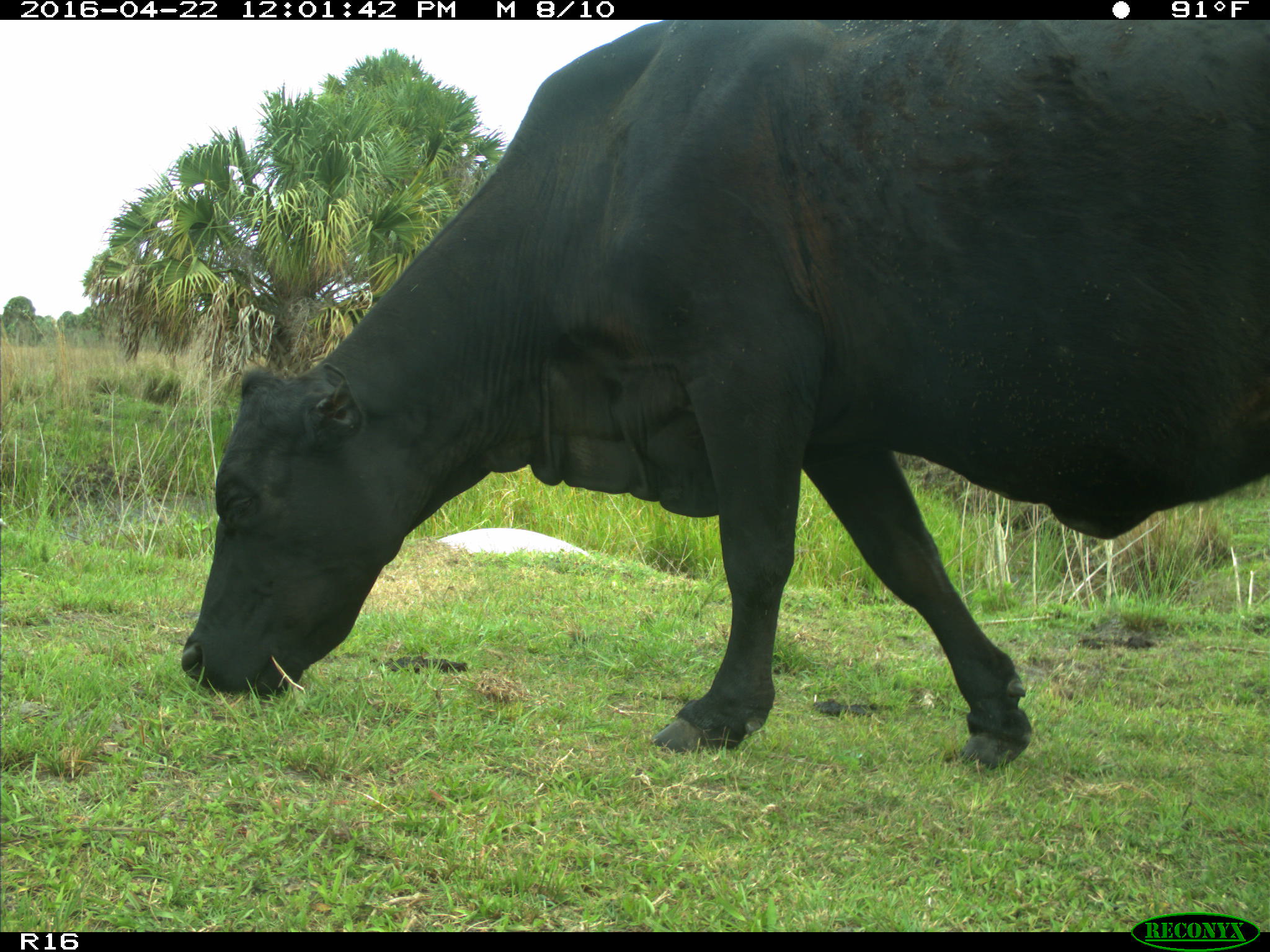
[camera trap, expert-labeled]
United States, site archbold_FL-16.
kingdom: Animalia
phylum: Chordata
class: Mammalia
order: Artiodactyla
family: Bovidae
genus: Bos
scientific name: Bos taurus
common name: domestic cow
Bos taurus (domestic cow).